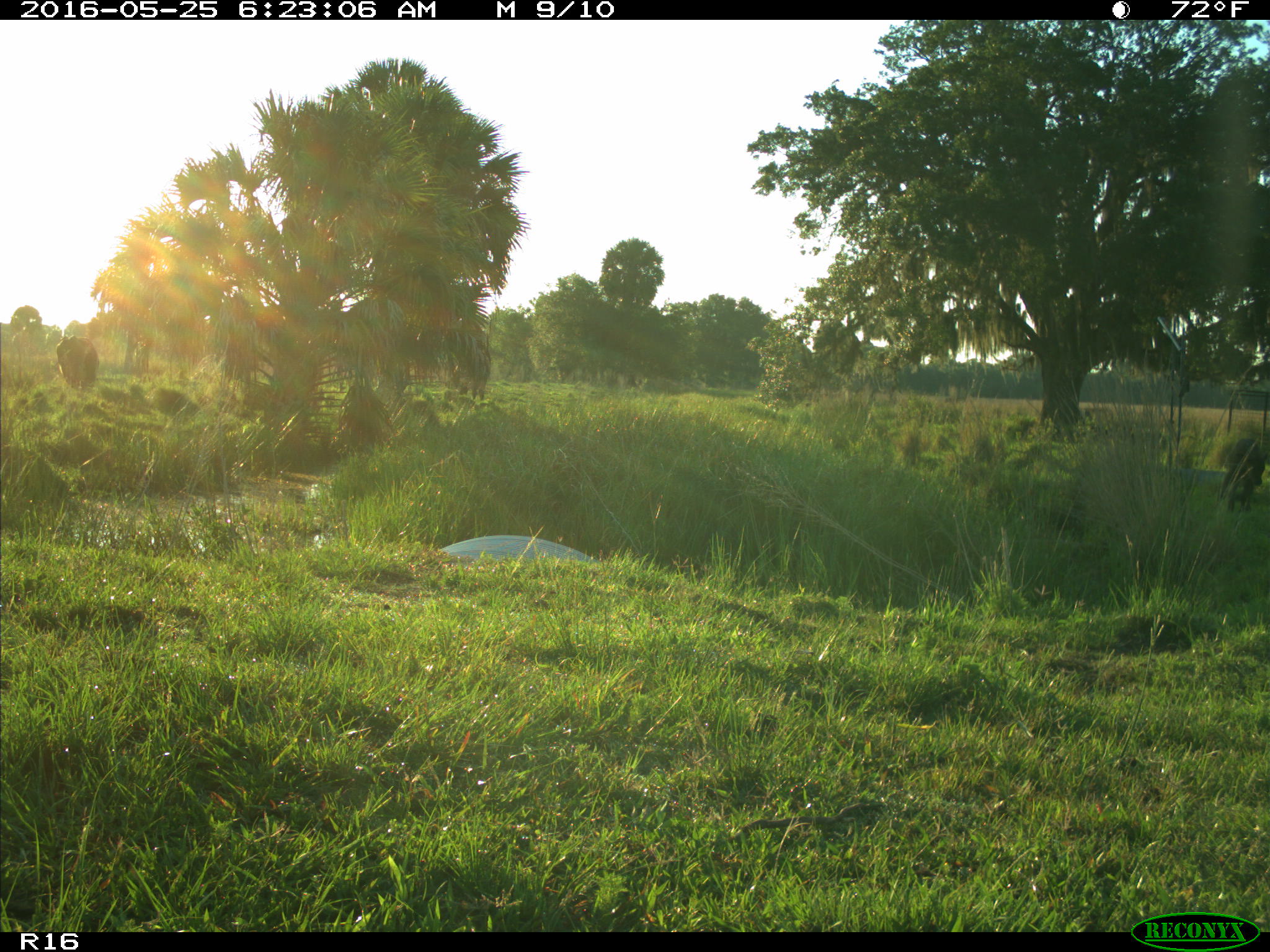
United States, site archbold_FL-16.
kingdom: Animalia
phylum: Chordata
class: Mammalia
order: Artiodactyla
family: Bovidae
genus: Bos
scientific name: Bos taurus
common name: domestic cow